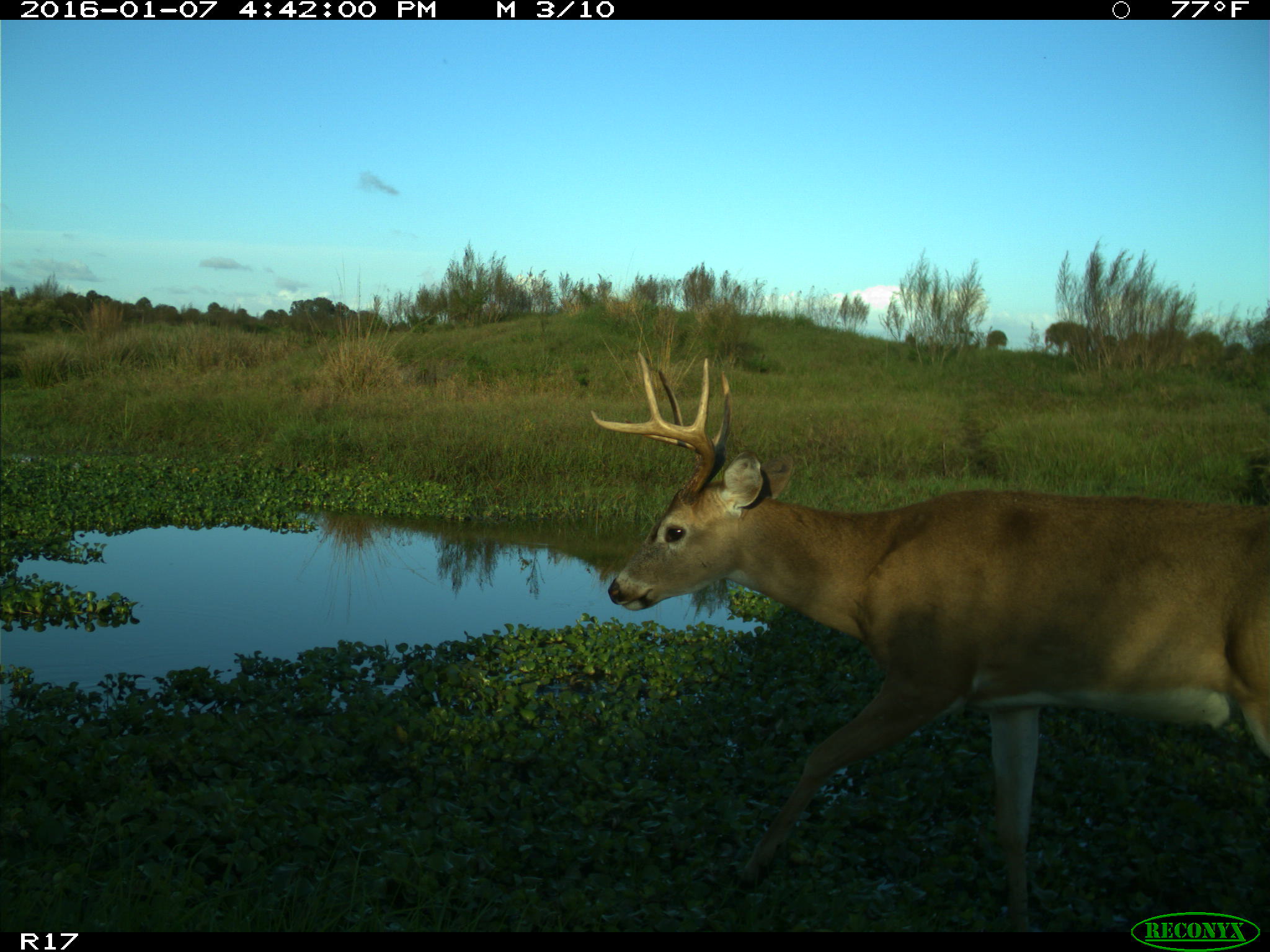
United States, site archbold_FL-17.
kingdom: Animalia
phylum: Chordata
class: Mammalia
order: Artiodactyla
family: Cervidae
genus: Odocoileus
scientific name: Odocoileus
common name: deer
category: unidentified deer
Unidentified deer (deer) (Odocoileus).